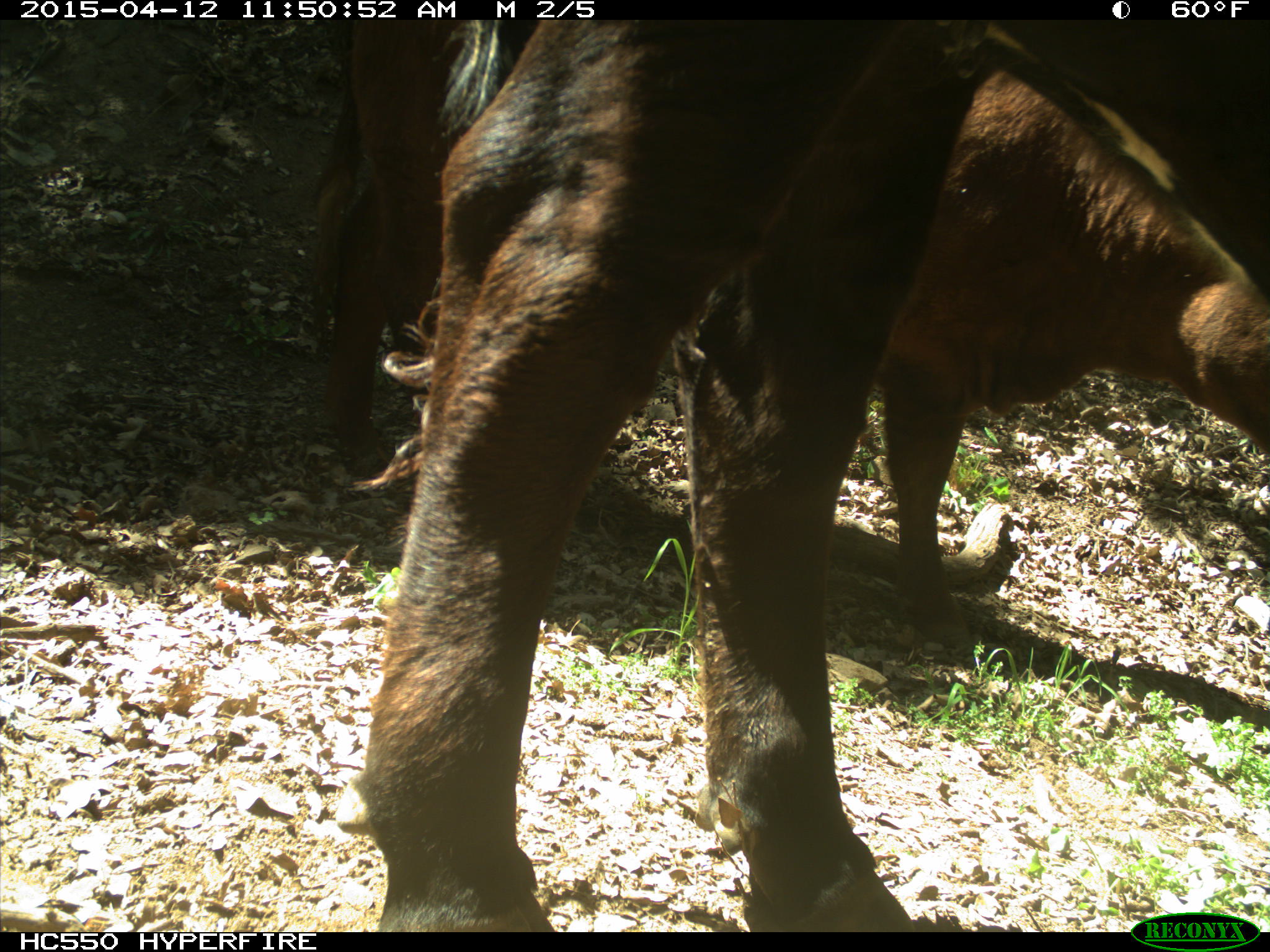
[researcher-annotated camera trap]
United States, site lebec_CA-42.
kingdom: Animalia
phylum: Chordata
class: Mammalia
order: Artiodactyla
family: Bovidae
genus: Bos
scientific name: Bos taurus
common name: domestic cow